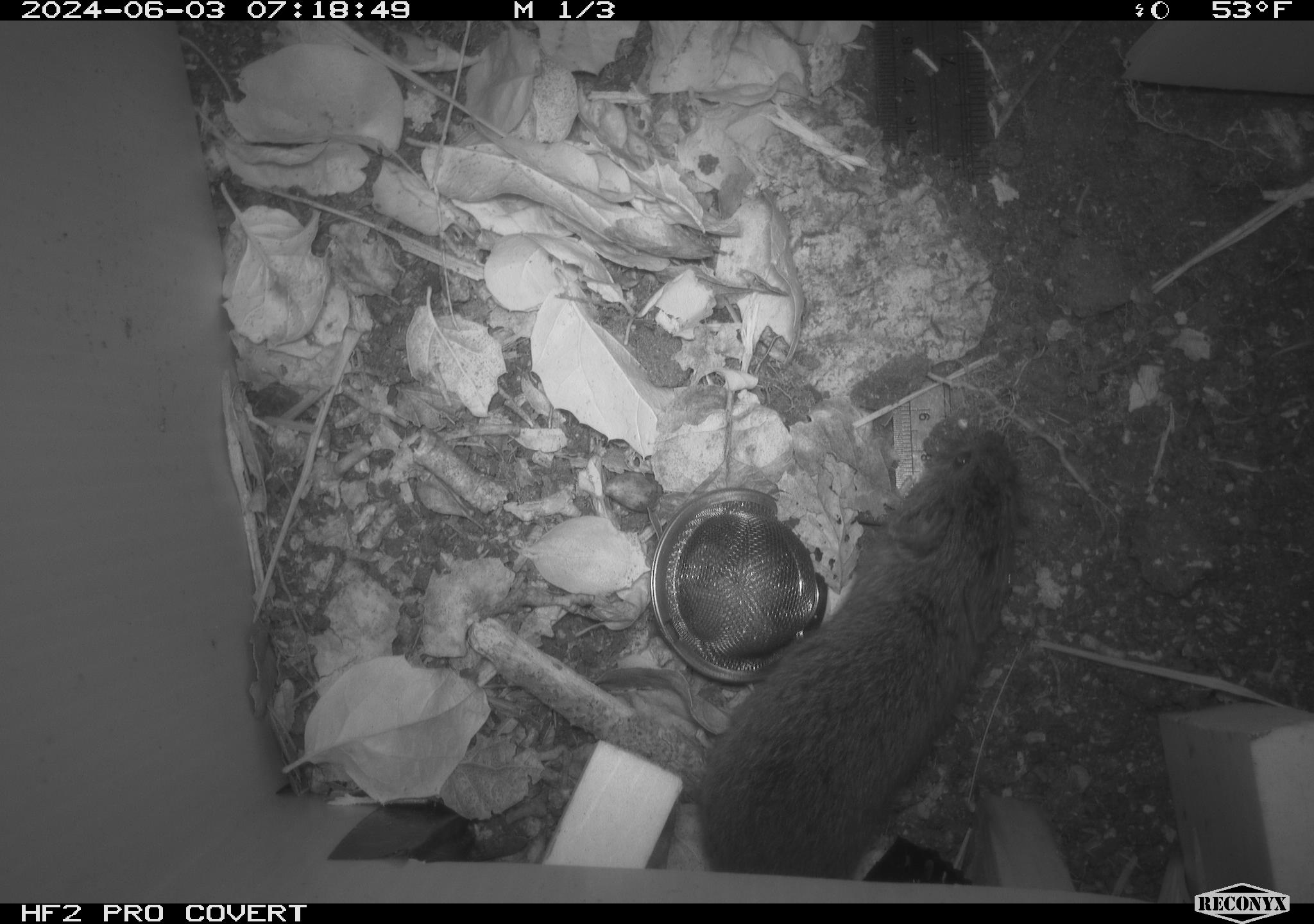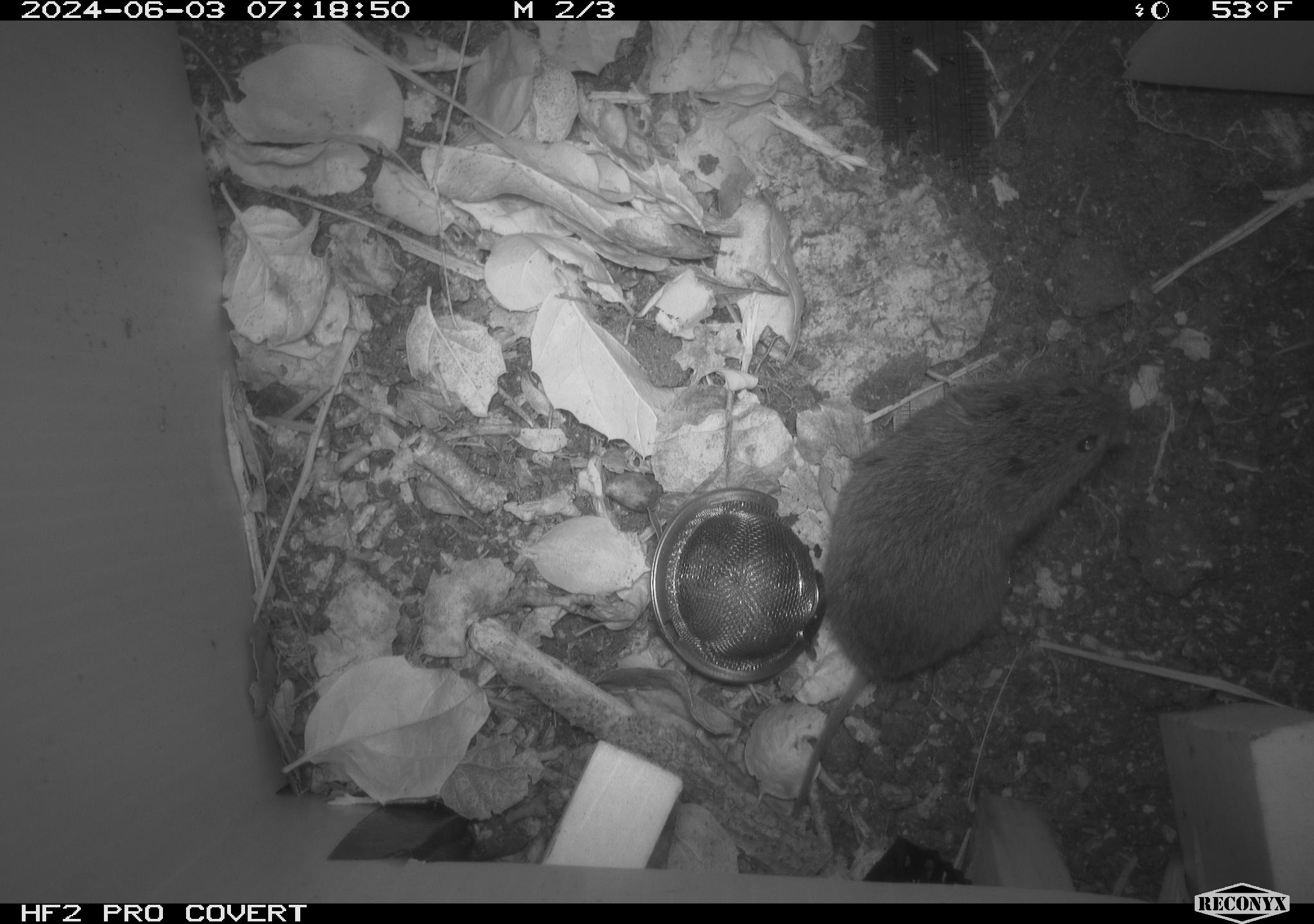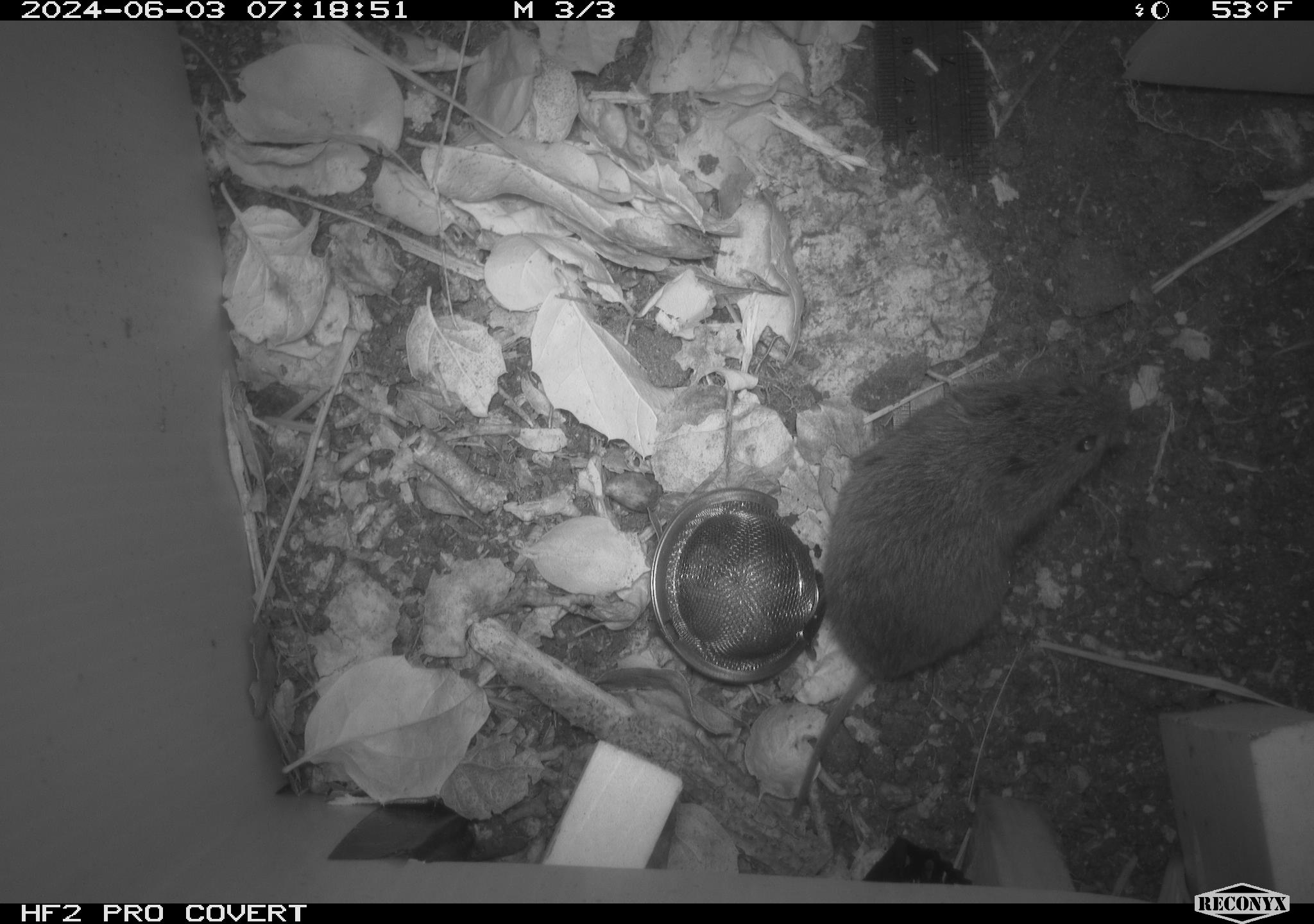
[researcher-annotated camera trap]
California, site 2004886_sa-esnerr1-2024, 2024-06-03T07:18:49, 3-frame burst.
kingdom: Animalia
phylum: Chordata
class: Mammalia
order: Rodentia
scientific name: Rodentia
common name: rodent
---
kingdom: Animalia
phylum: Chordata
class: Mammalia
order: Rodentia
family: Cricetidae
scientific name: Cricetidae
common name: hamsters, voles, lemmings, and allies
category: cricetidae family